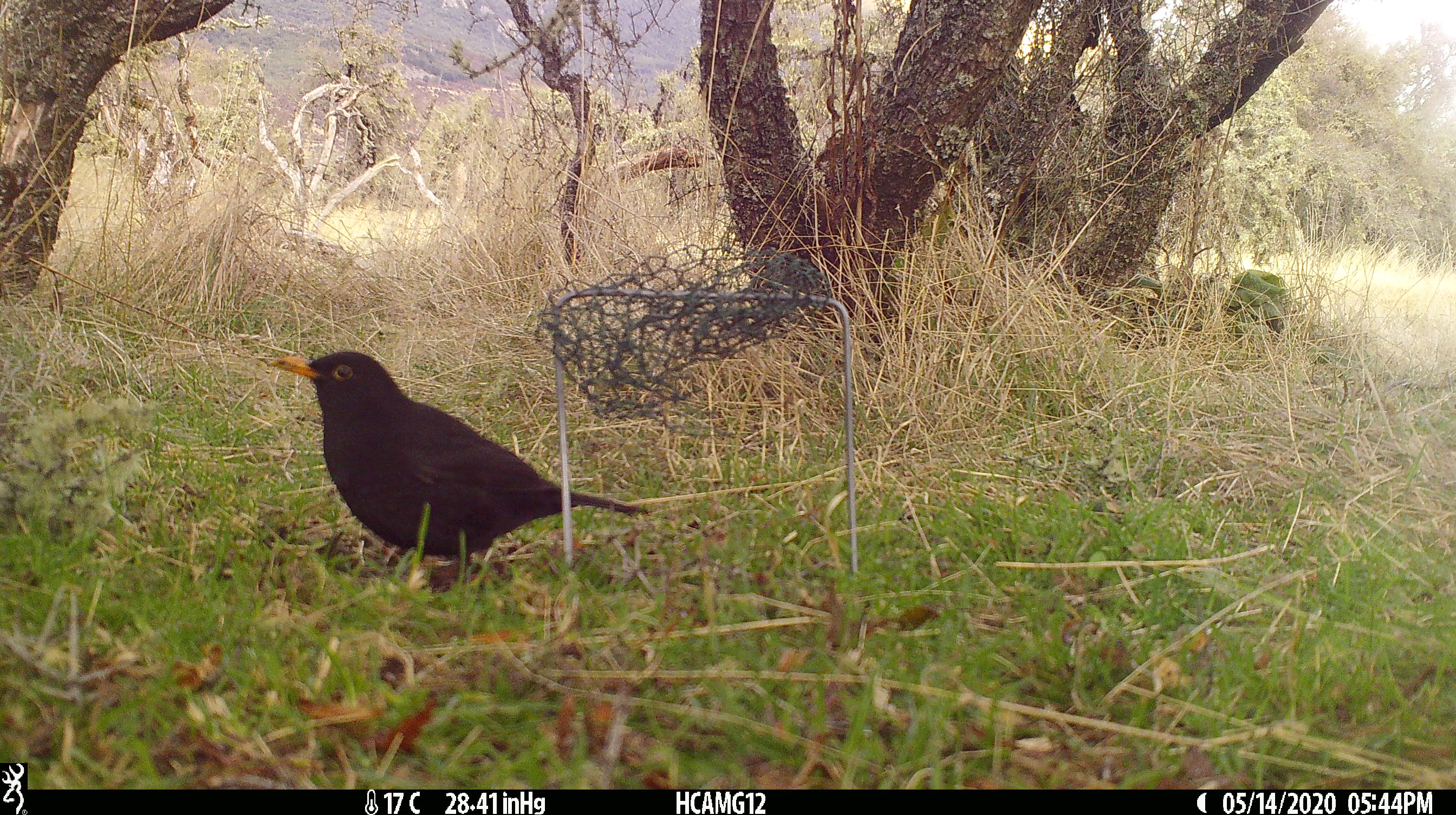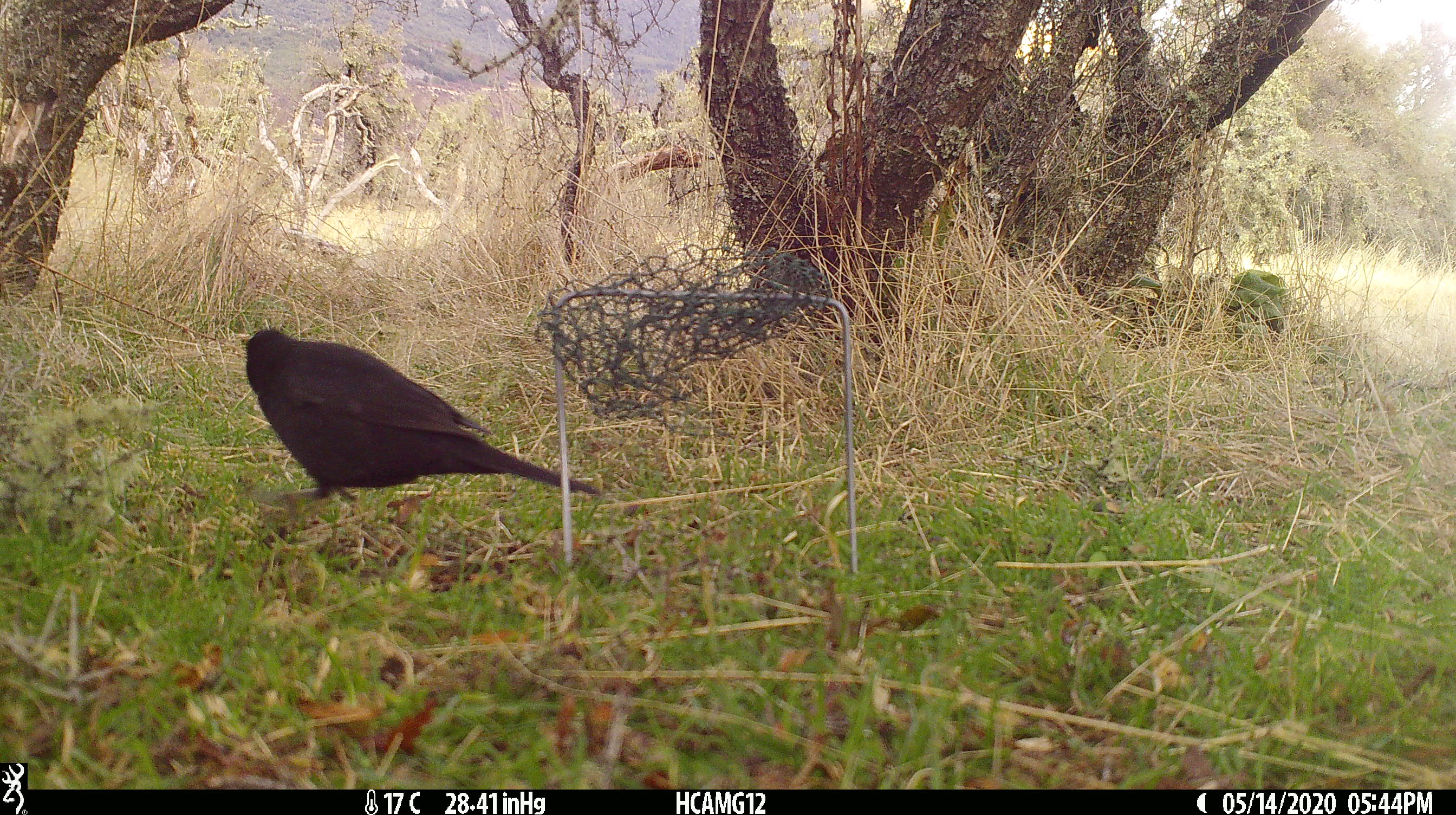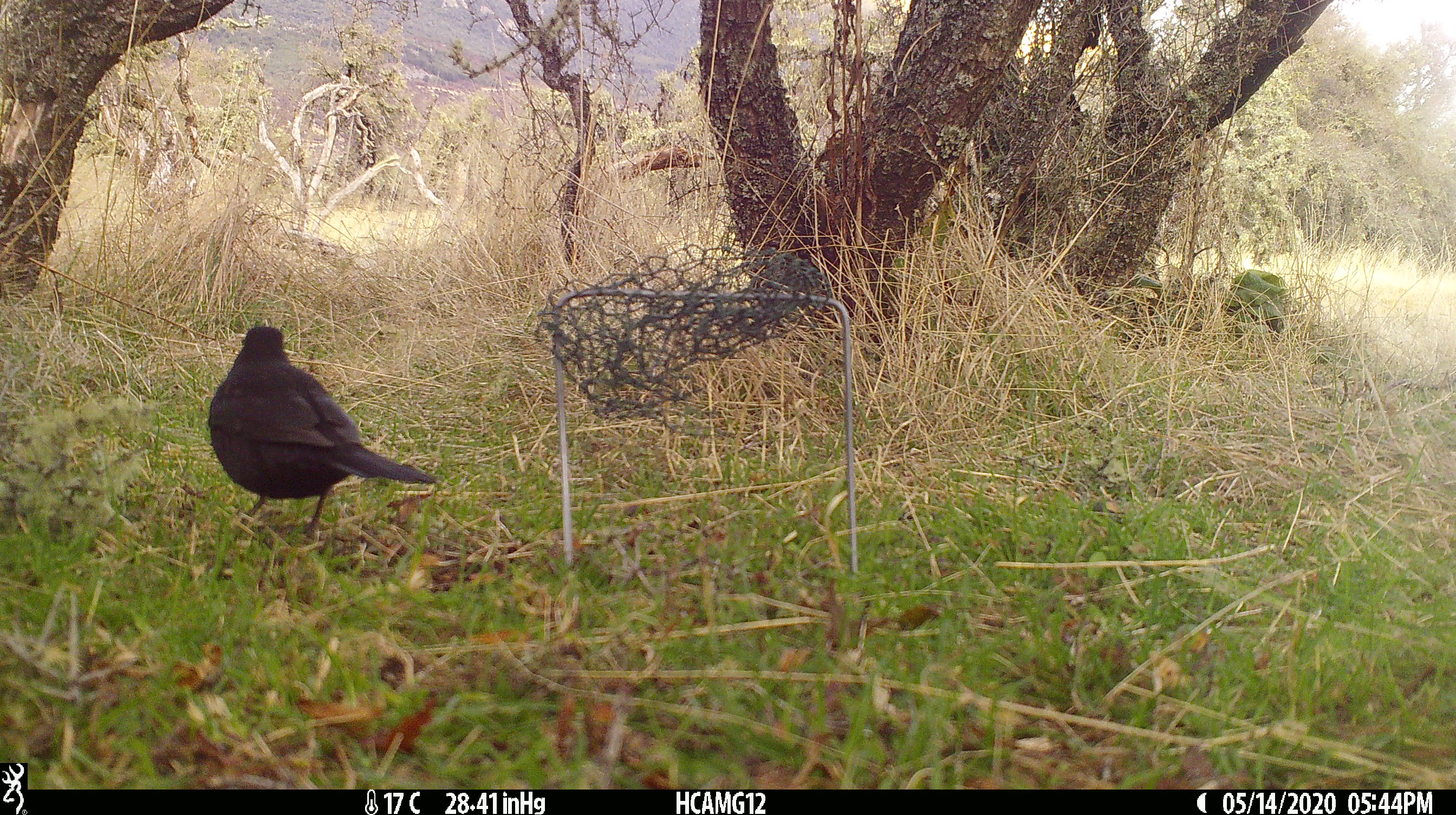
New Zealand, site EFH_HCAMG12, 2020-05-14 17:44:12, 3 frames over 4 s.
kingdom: Animalia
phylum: Chordata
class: Aves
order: Passeriformes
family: Turdidae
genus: Turdus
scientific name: Turdus merula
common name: eurasian blackbird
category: blackbird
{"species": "blackbird (eurasian blackbird) (Turdus merula)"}